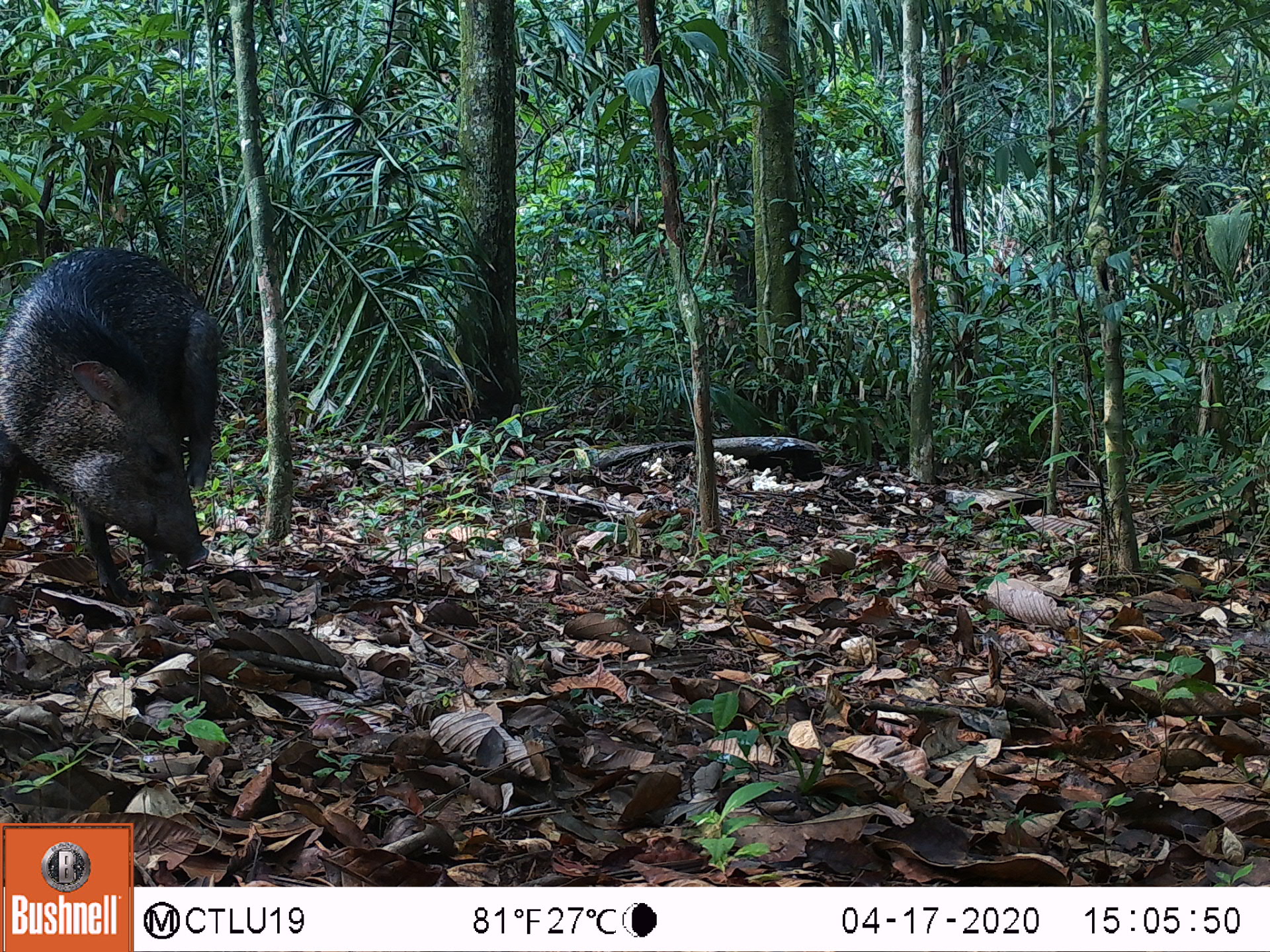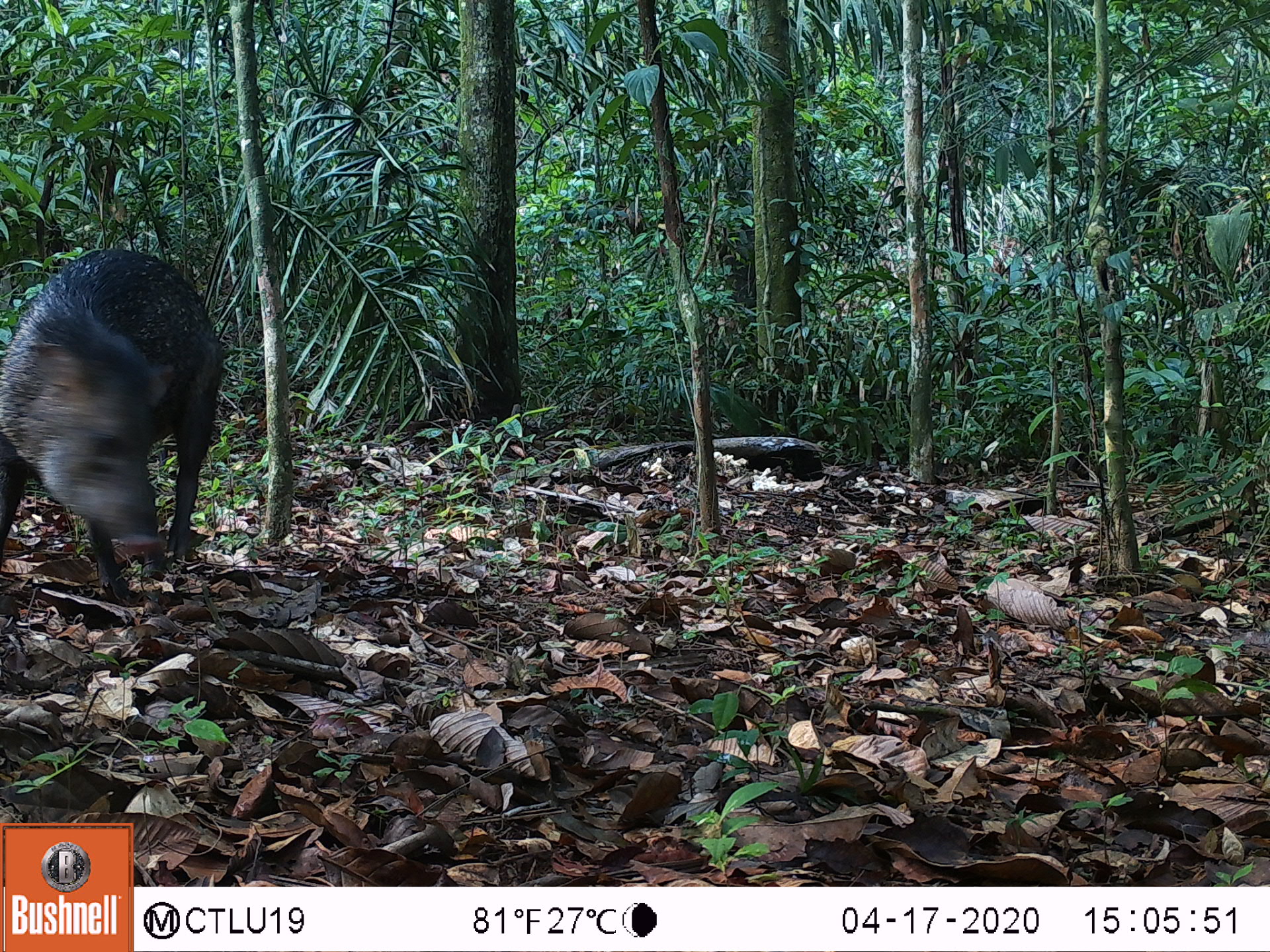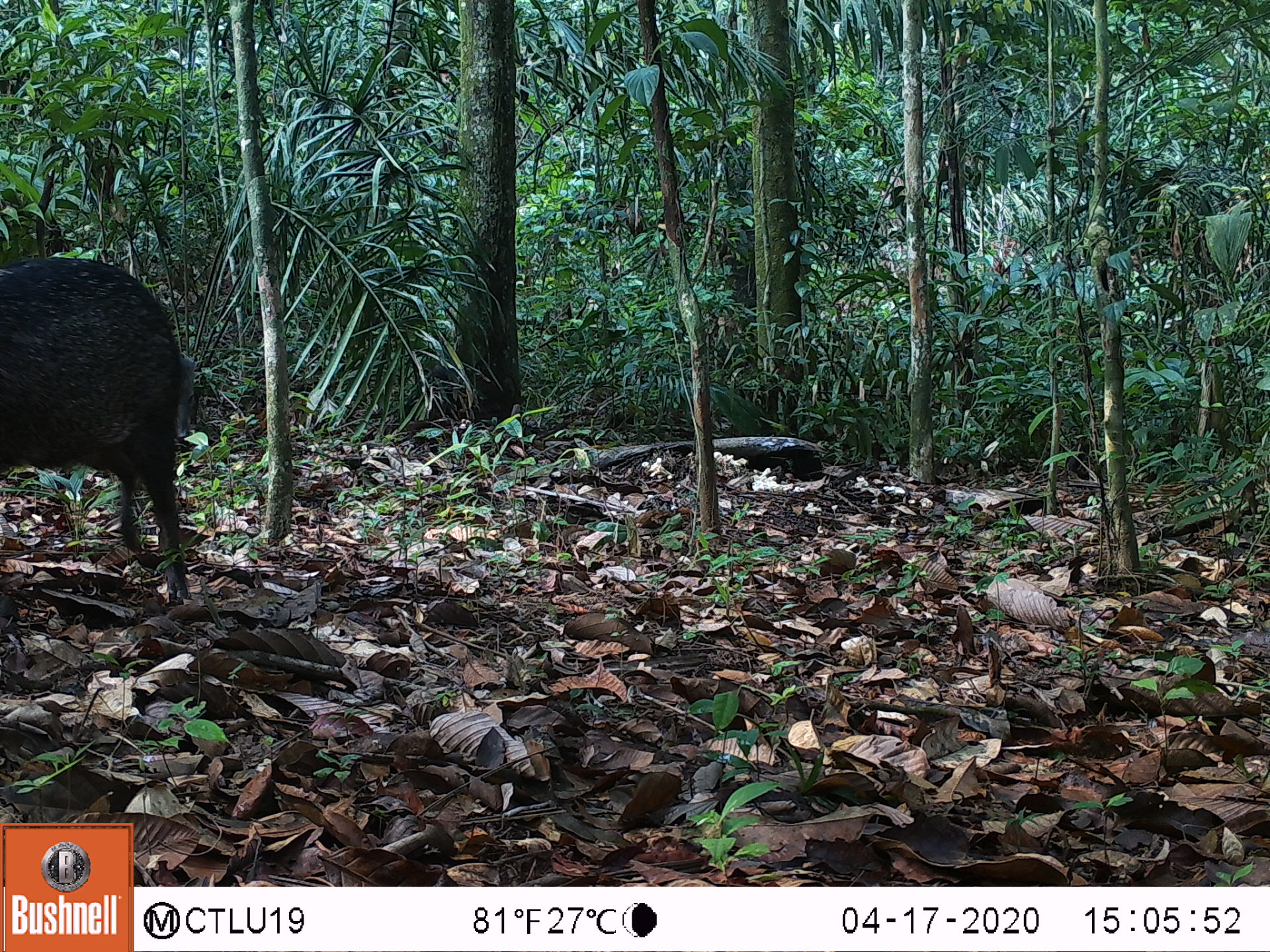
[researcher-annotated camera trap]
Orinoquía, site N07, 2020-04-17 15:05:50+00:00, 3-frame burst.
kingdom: Animalia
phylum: Chordata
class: Mammalia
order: Artiodactyla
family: Tayassuidae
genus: Pecari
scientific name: Pecari tajacu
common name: collared peccary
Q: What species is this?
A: Collared peccary (Pecari tajacu).